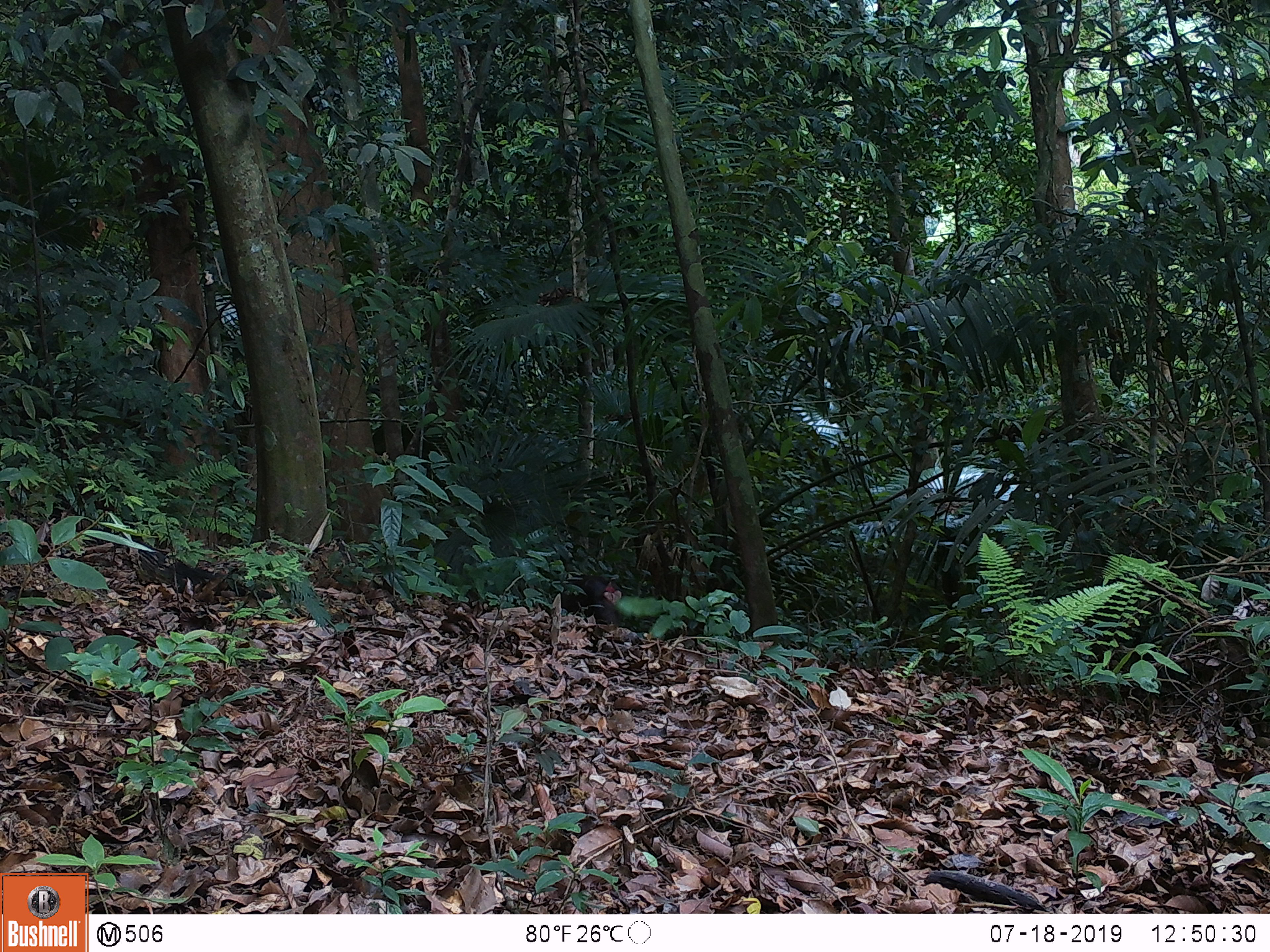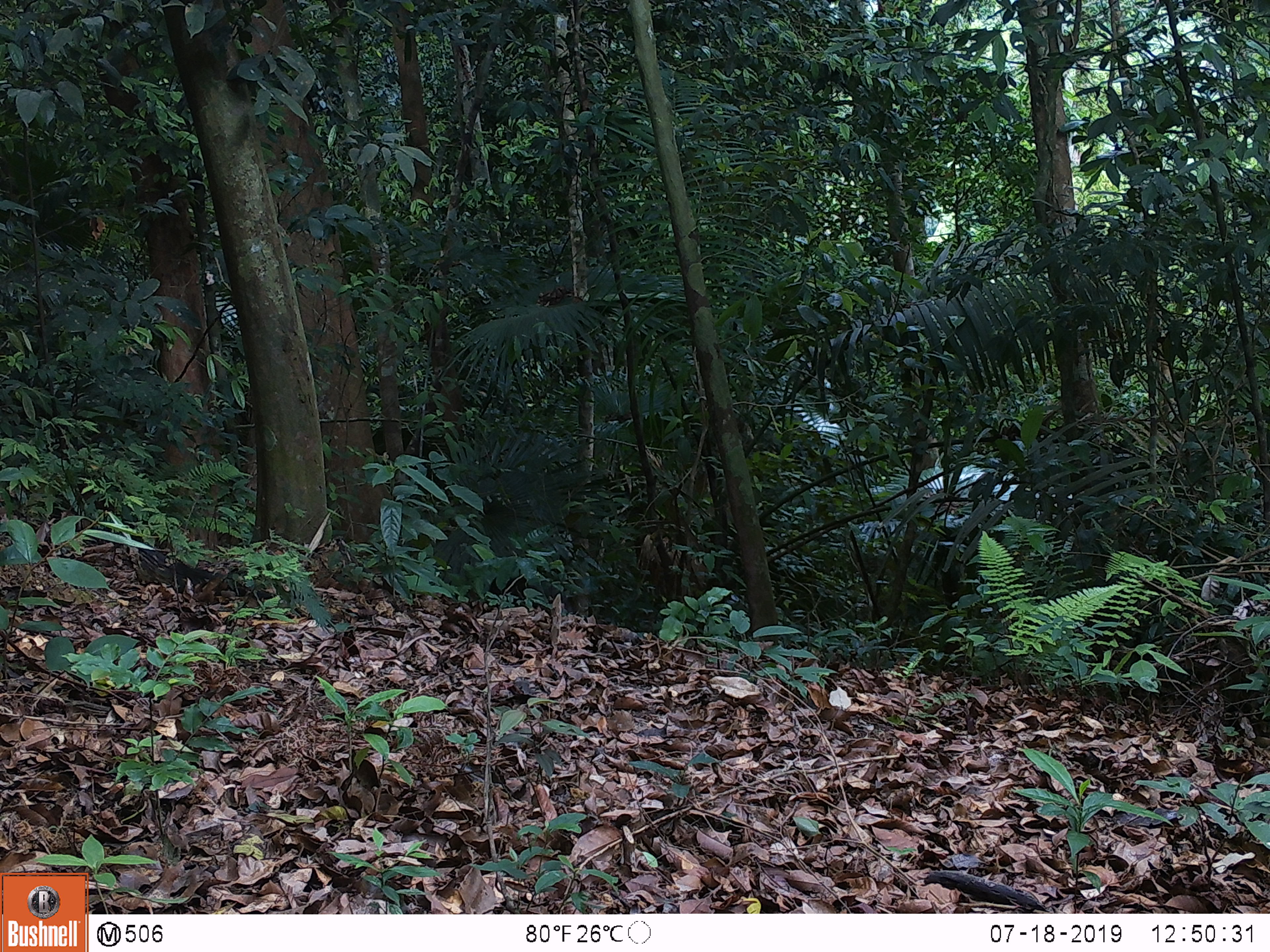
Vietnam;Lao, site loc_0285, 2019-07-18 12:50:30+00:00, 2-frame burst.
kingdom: Animalia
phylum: Chordata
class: Mammalia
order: Primates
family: Cercopithecidae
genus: Macaca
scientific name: Macaca arctoides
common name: stump-tailed macaque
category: stump tailed macaque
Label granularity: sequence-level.